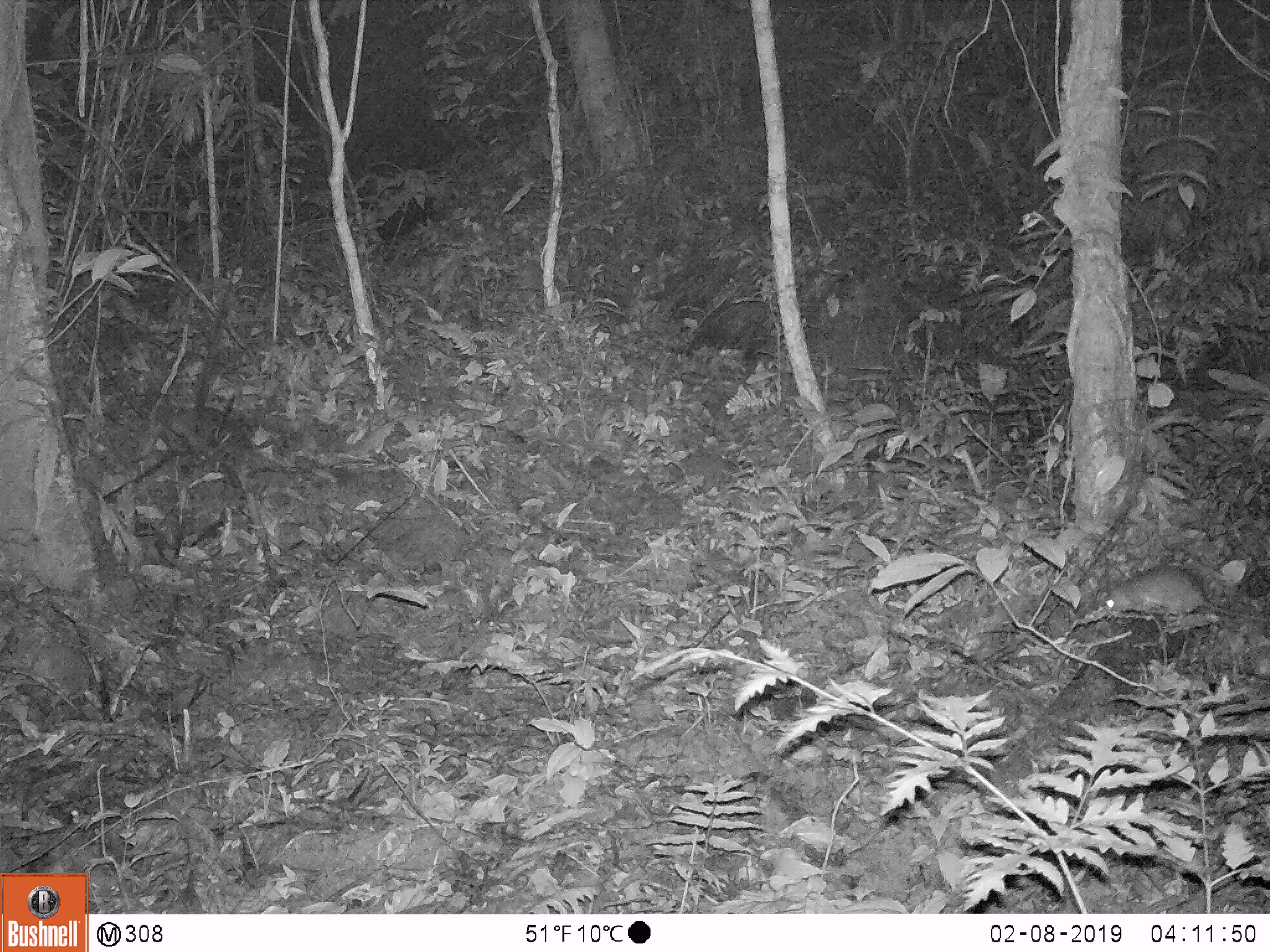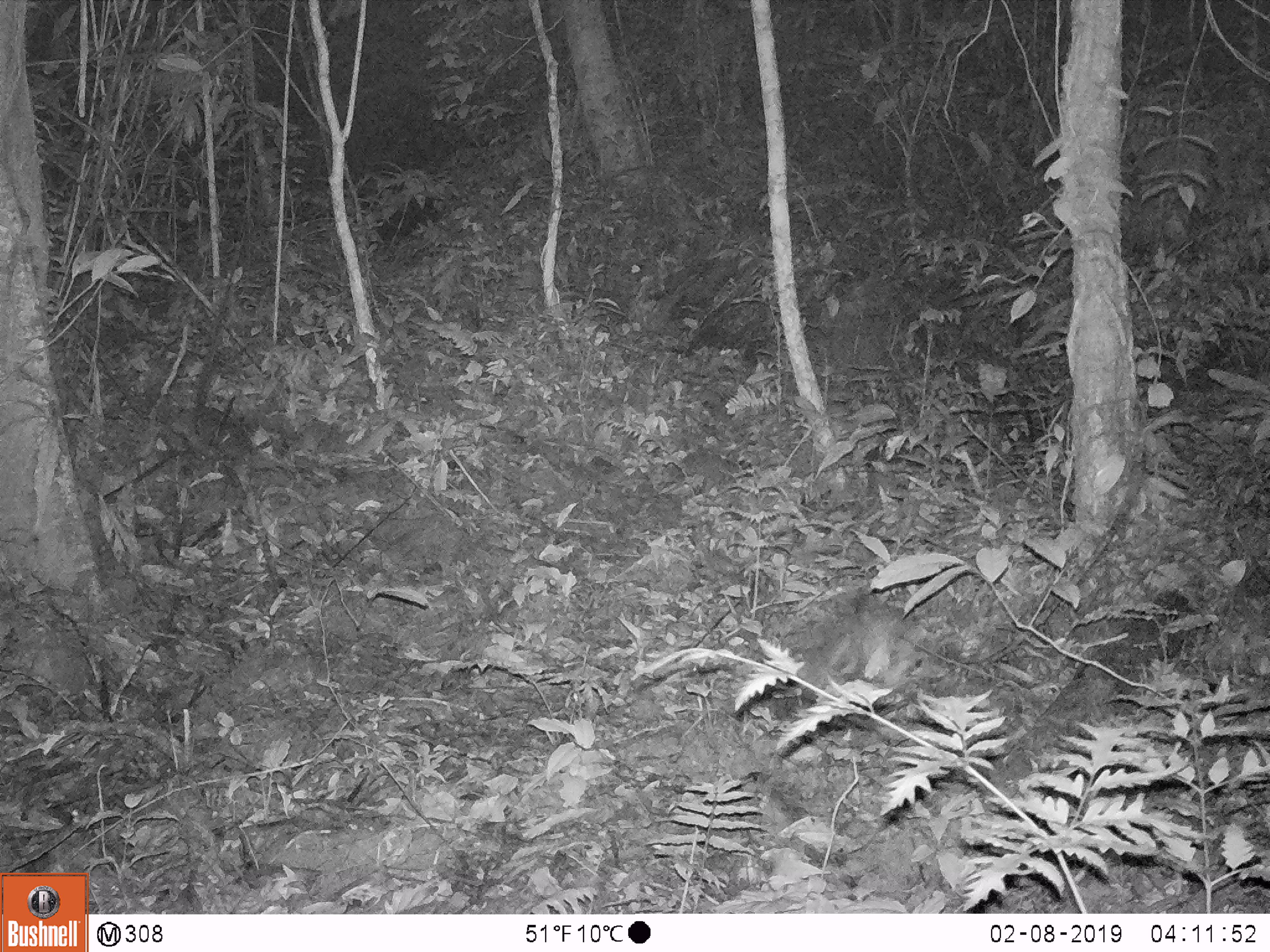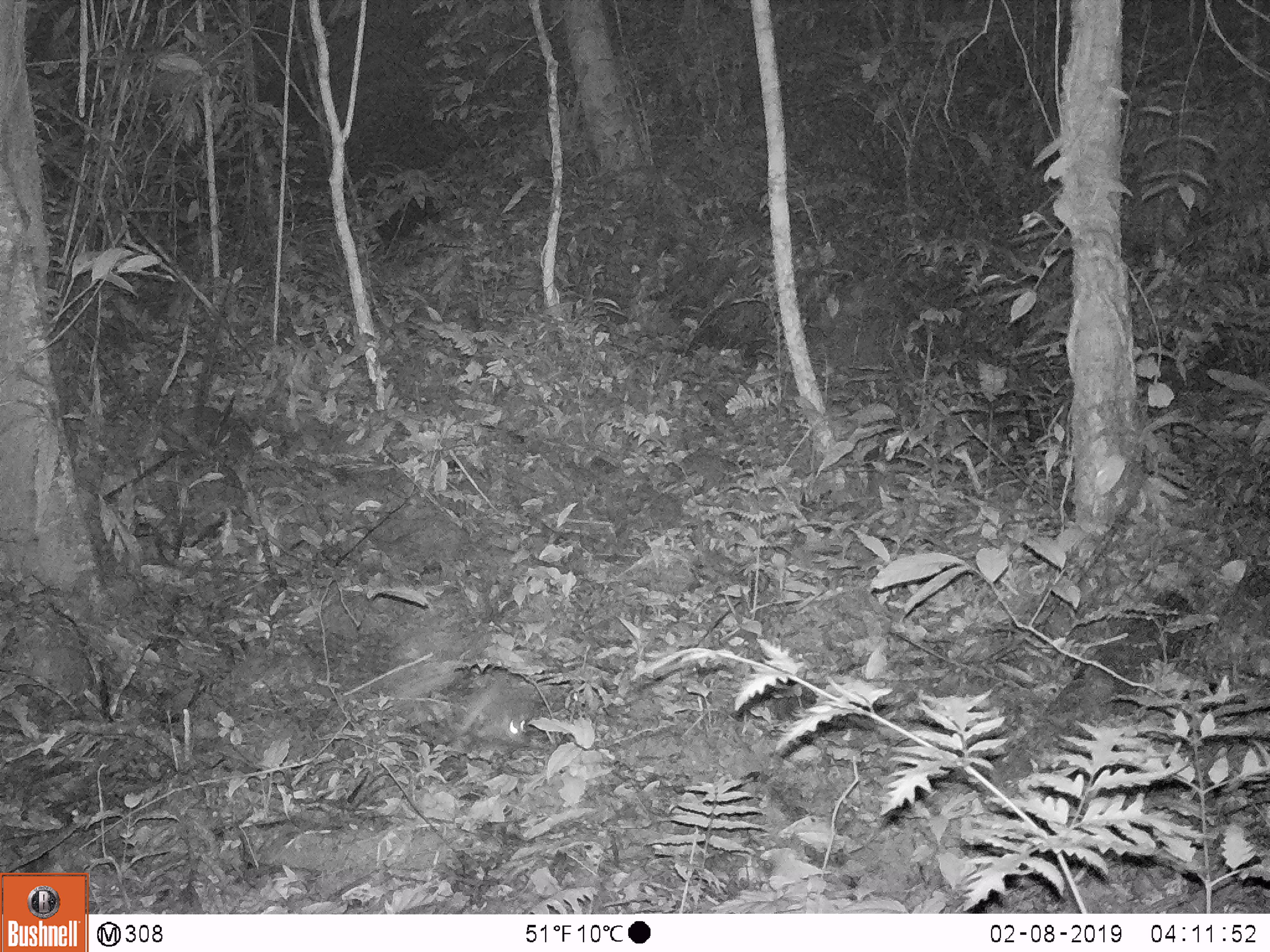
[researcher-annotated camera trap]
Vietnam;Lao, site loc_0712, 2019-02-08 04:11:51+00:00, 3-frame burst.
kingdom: Animalia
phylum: Chordata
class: Mammalia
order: Rodentia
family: Muridae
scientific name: Muridae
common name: old-world mice and rats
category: unidentified murid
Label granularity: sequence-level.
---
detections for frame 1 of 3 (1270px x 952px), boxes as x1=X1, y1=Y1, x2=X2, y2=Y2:
unidentified murid: x1=1097, y1=567, x2=1270, y2=630